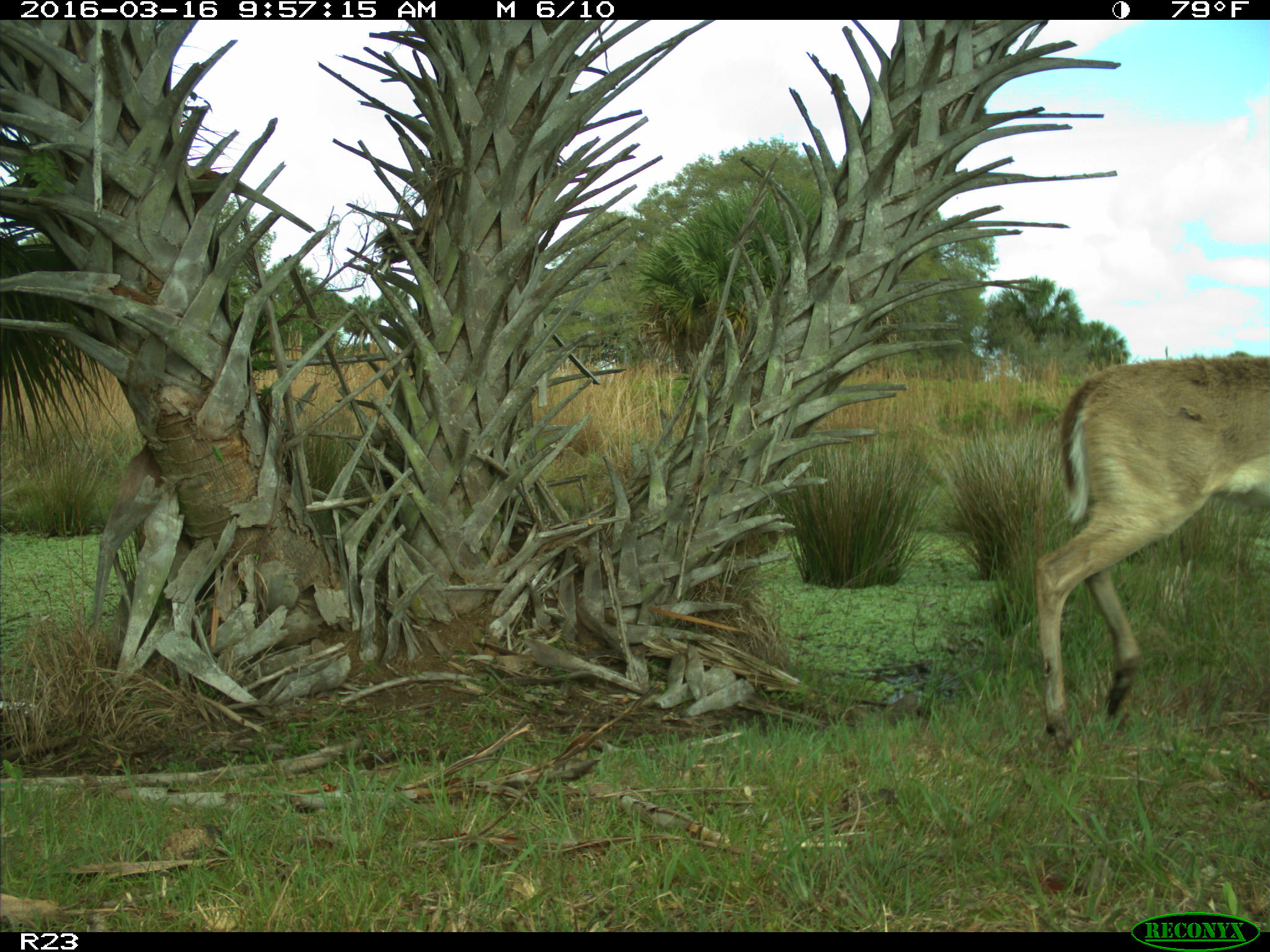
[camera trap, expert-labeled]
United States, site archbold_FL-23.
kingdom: Animalia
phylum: Chordata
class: Mammalia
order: Artiodactyla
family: Cervidae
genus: Odocoileus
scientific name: Odocoileus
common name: deer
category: unidentified deer